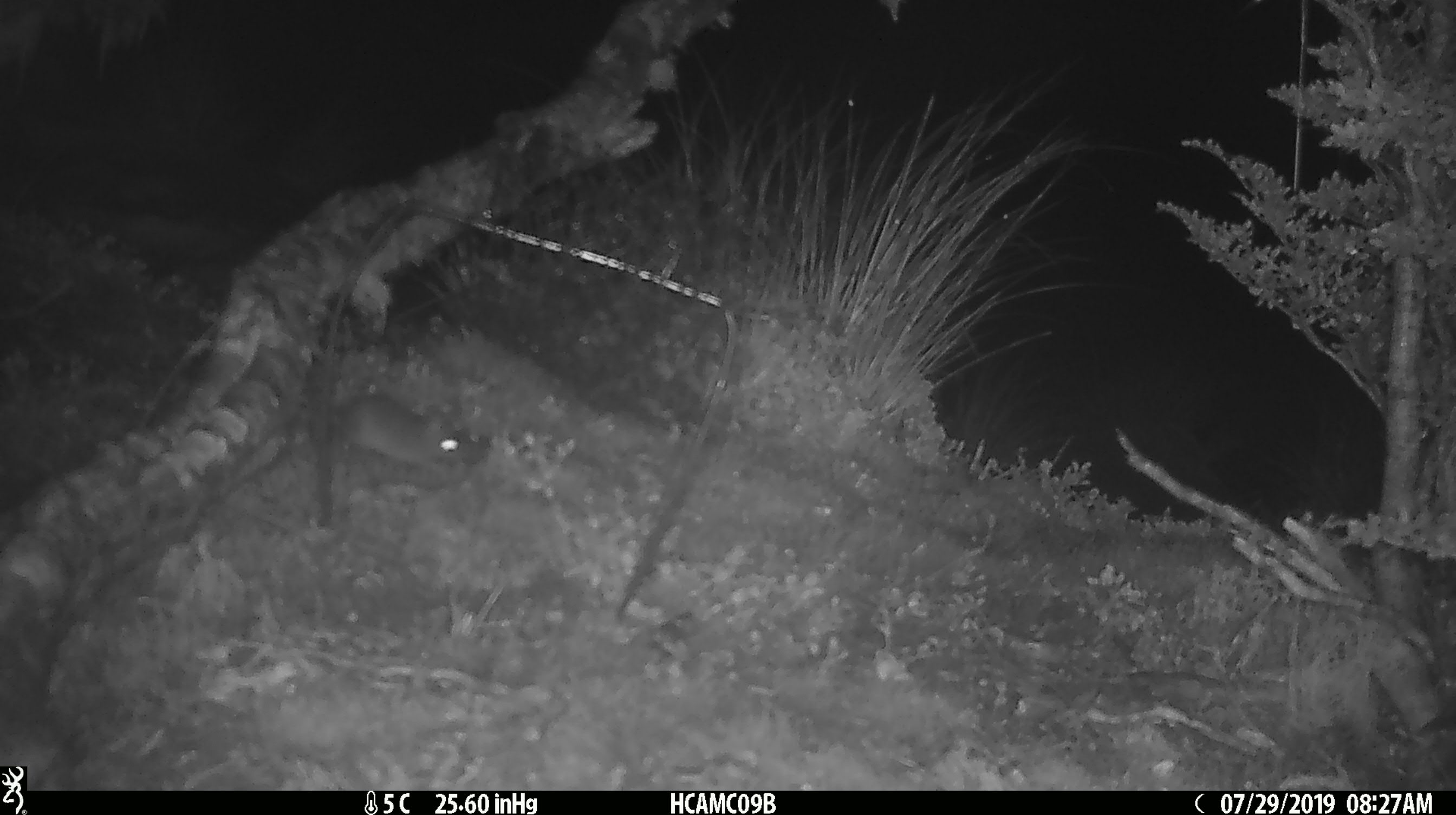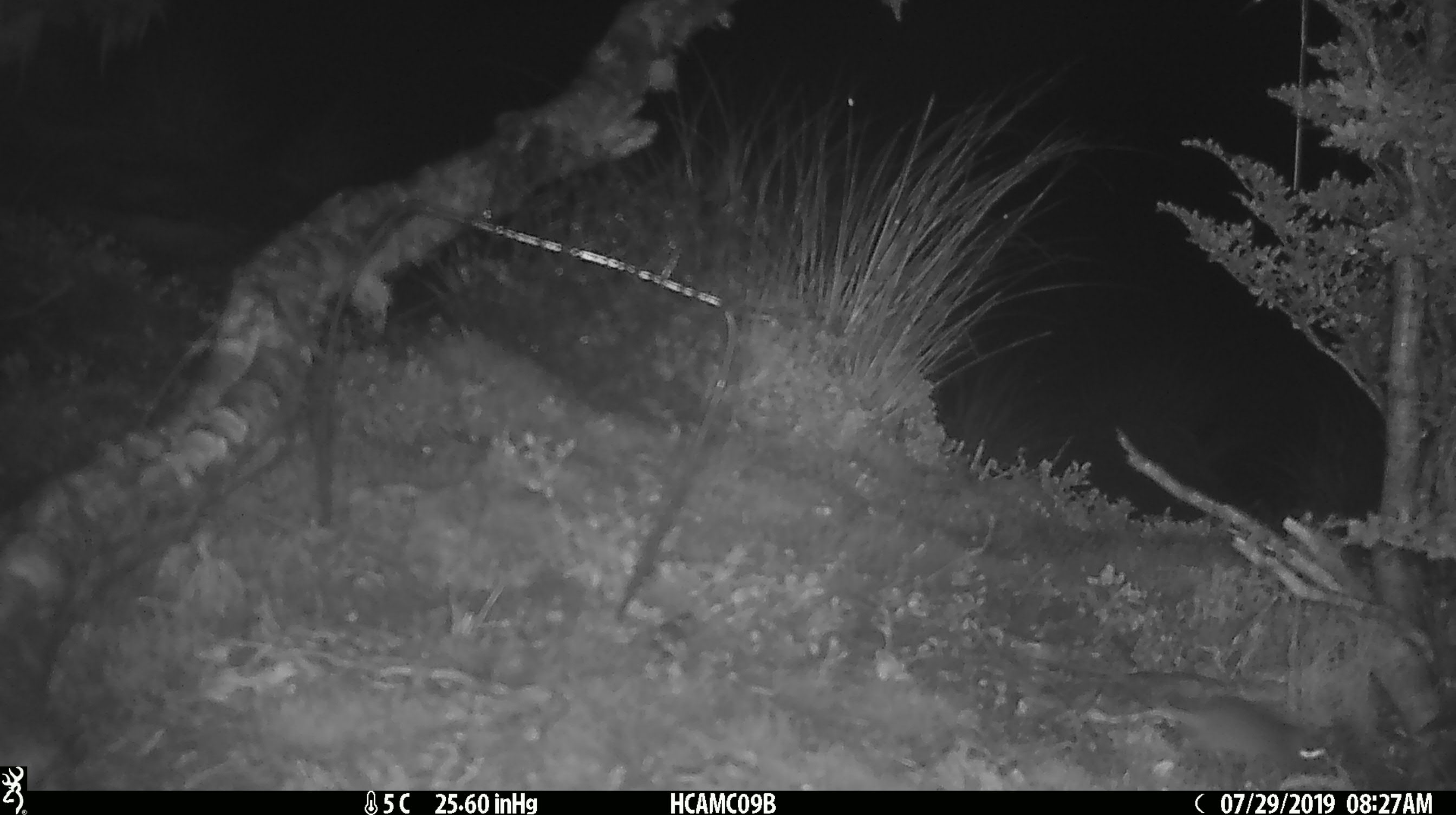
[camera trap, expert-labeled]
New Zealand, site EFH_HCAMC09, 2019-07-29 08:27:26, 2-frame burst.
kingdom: Animalia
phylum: Chordata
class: Mammalia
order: Rodentia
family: Muridae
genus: Mus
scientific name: Mus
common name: mouse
Mouse (Mus).